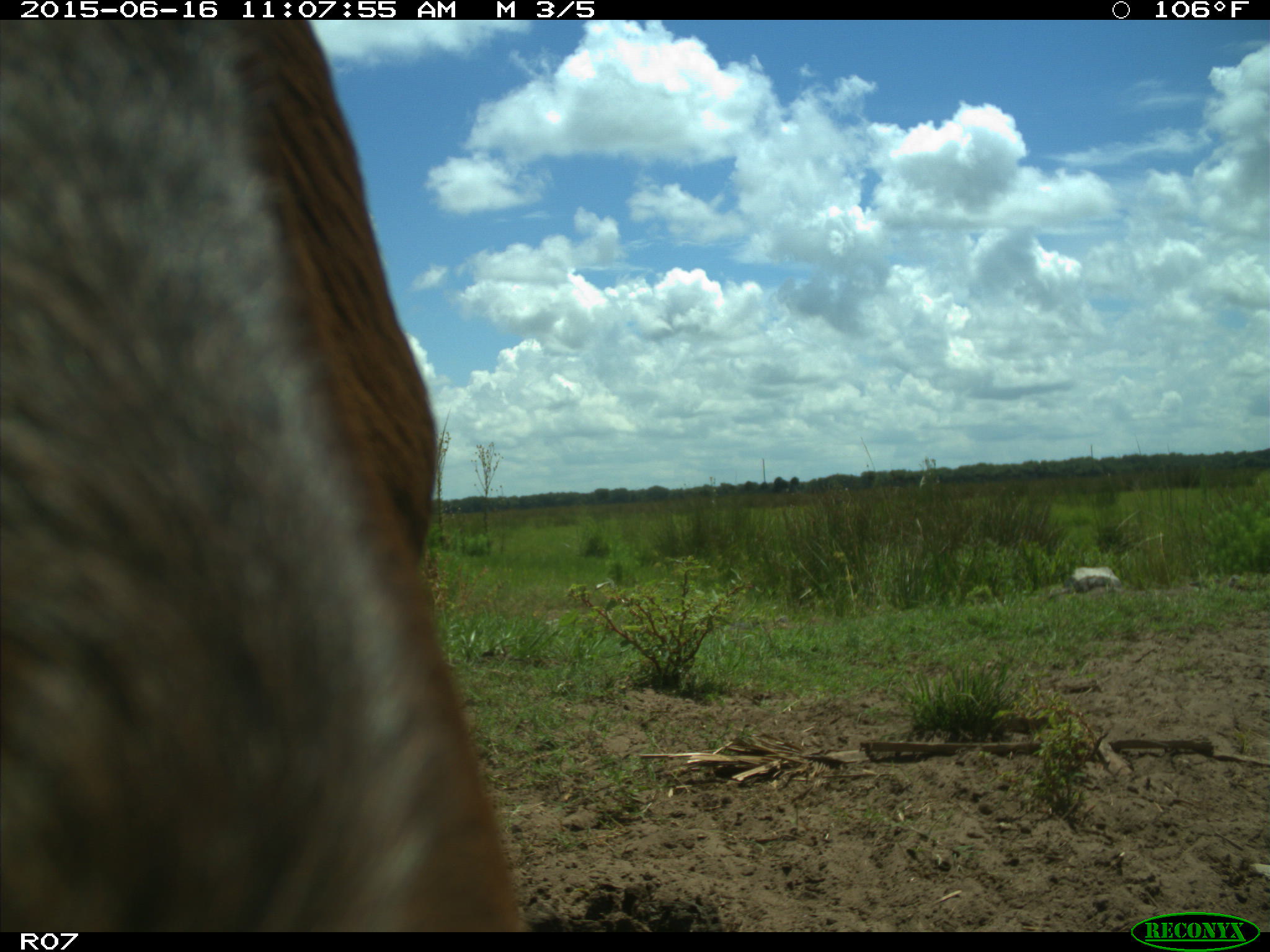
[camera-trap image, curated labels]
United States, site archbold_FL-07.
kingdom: Animalia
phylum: Chordata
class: Mammalia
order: Artiodactyla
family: Bovidae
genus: Bos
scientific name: Bos taurus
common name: domestic cow